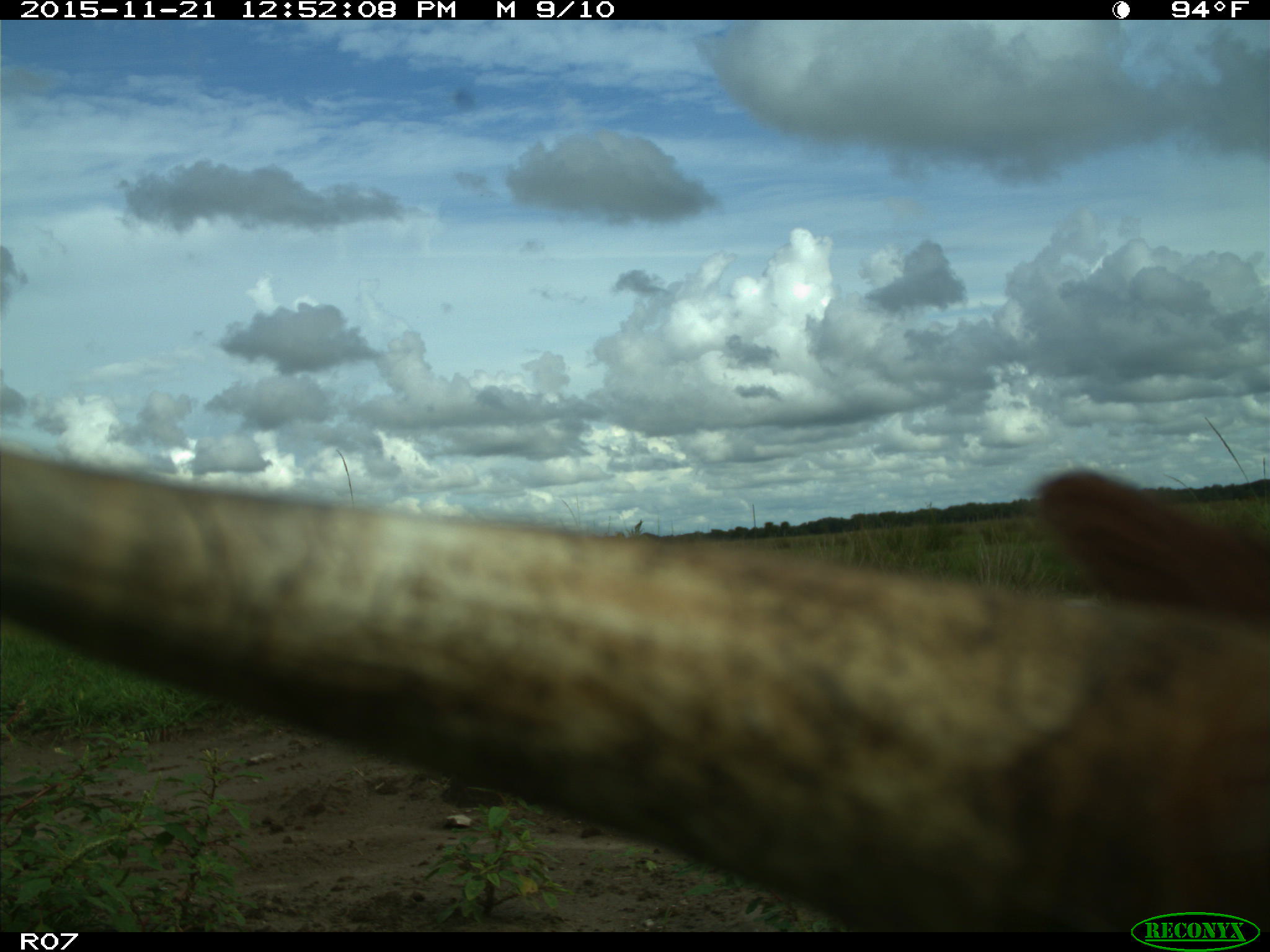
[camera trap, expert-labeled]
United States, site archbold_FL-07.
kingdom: Animalia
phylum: Chordata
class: Mammalia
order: Artiodactyla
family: Bovidae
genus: Bos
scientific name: Bos taurus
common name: domestic cow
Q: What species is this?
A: Bos taurus (domestic cow).